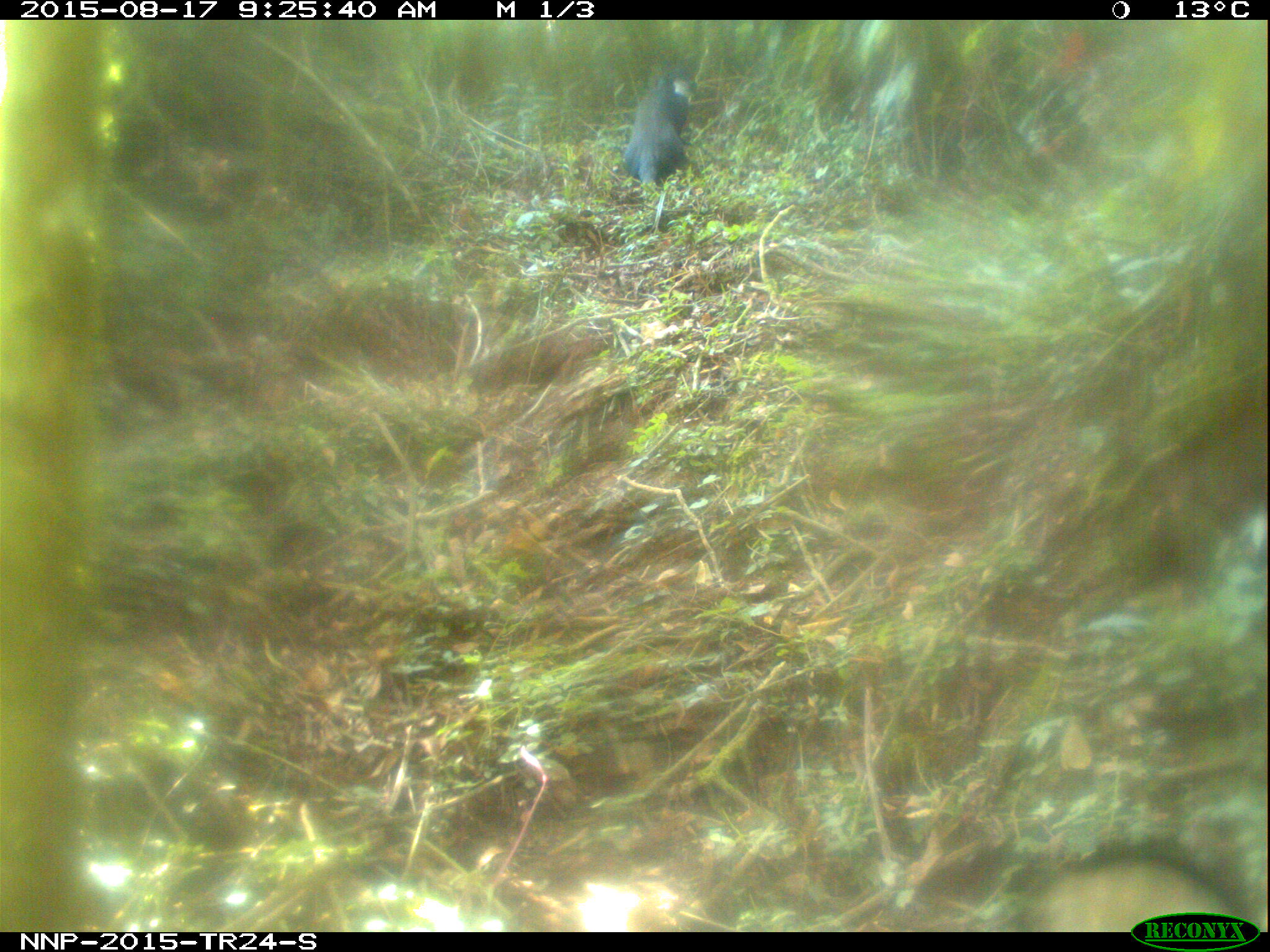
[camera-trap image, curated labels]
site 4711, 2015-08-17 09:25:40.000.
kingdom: Animalia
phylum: Chordata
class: Mammalia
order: Primates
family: Cercopithecidae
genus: Allochrocebus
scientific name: Allochrocebus lhoesti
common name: l'hoest's monkey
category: cercopithecus lhoesti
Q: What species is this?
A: Cercopithecus lhoesti (l'hoest's monkey) (Allochrocebus lhoesti).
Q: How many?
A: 2.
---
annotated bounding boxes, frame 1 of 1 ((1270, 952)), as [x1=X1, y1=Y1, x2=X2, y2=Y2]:
cercopithecus lhoesti: [x1=623, y1=60, x2=696, y2=186]